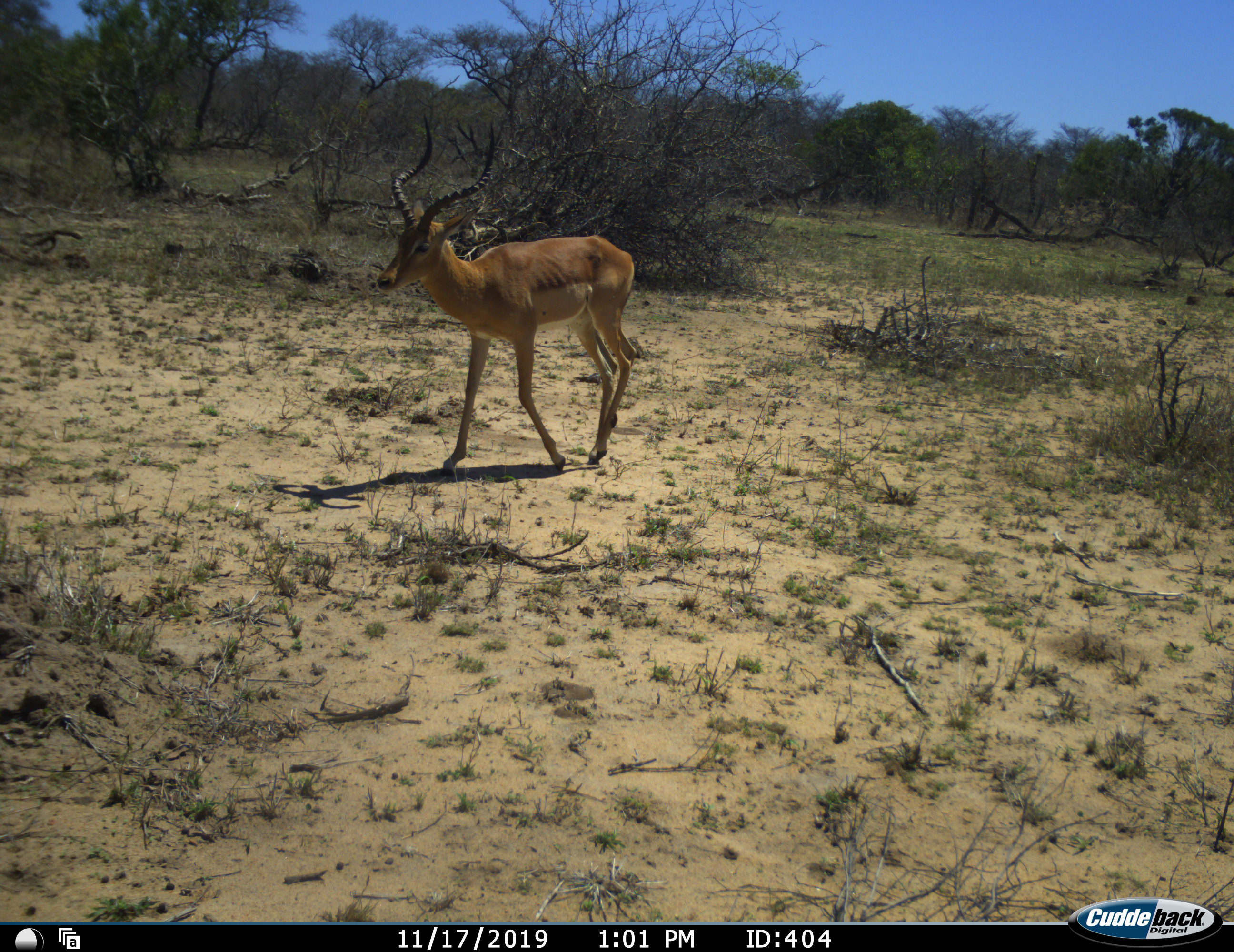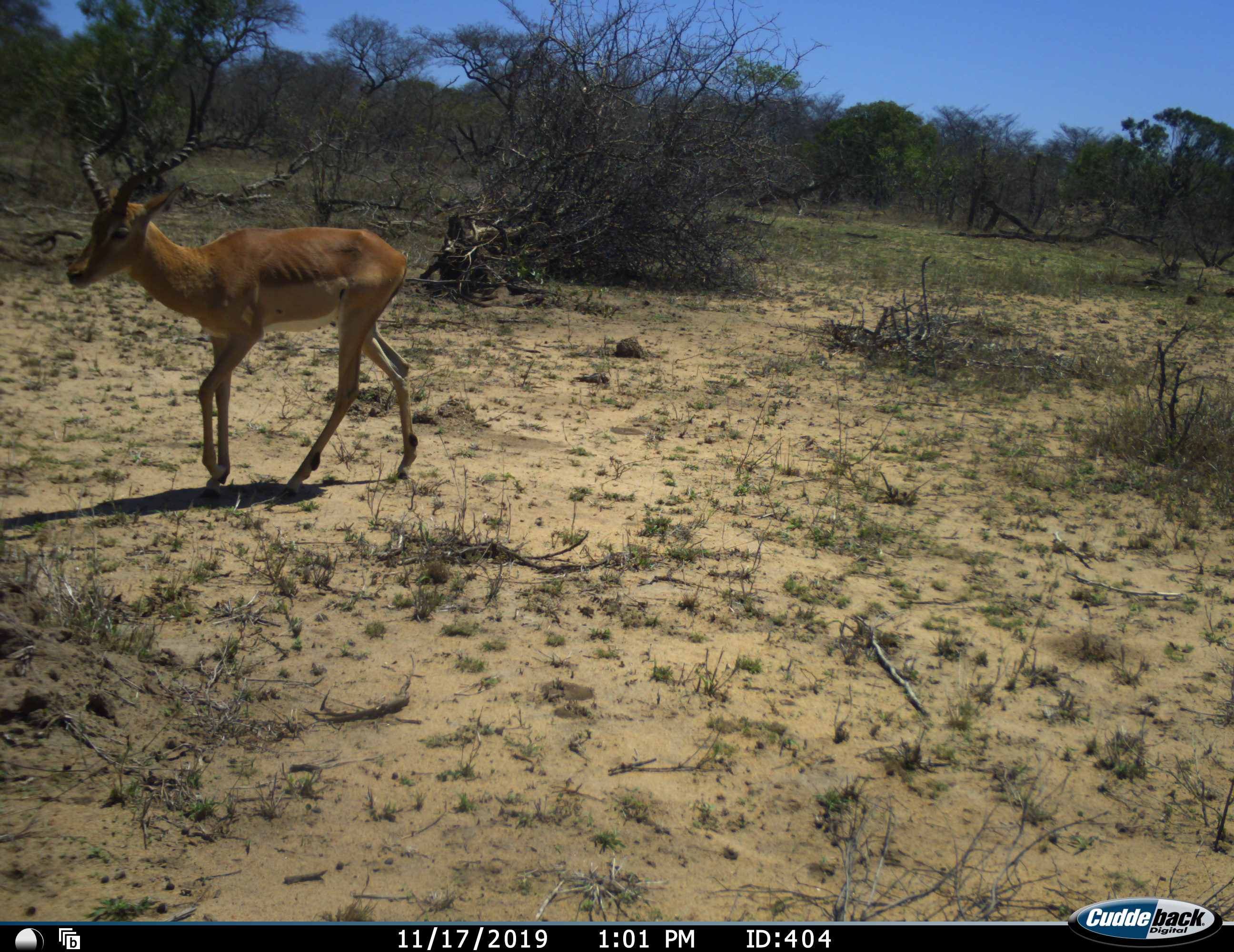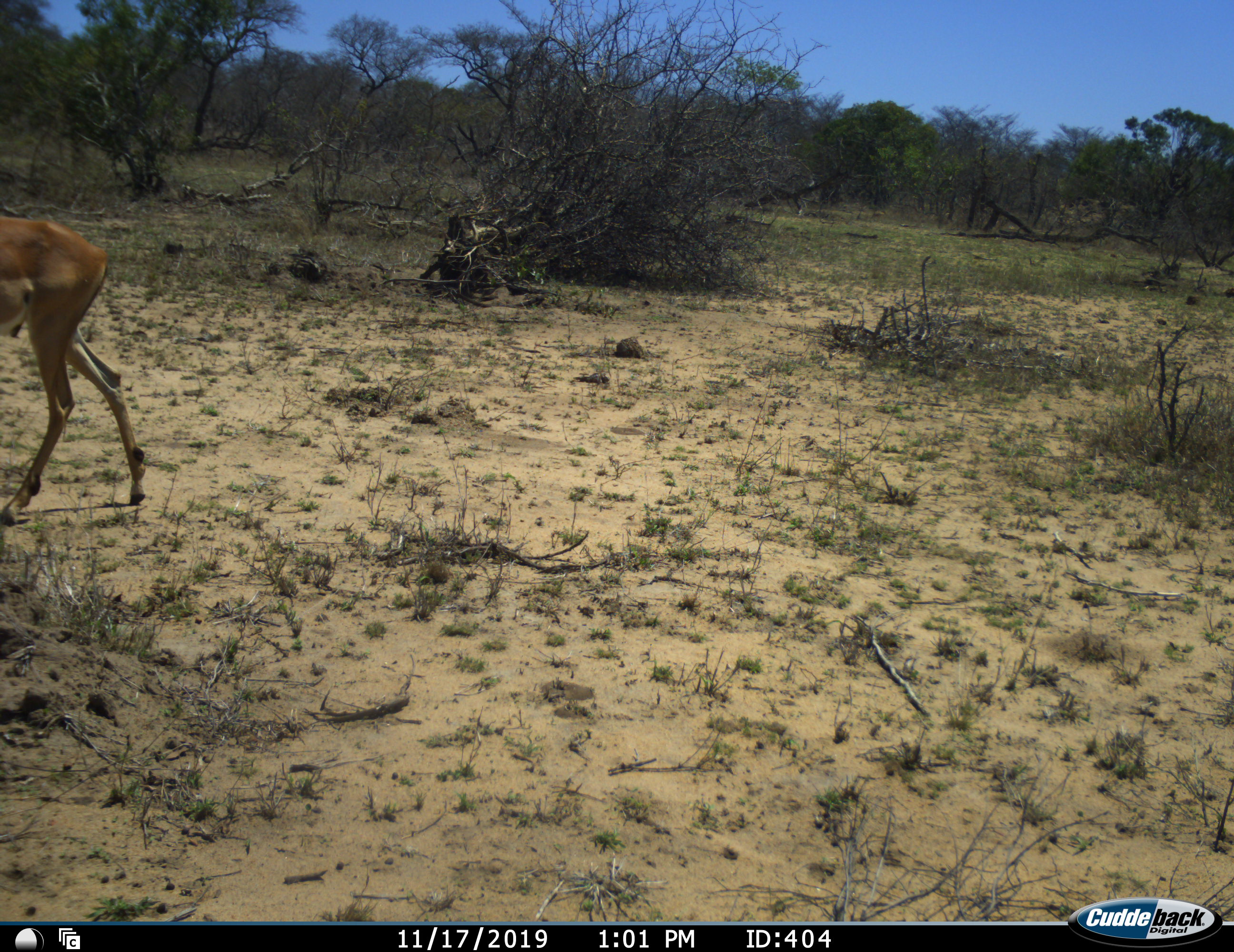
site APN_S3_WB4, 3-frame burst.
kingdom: Animalia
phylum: Chordata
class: Mammalia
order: Artiodactyla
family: Bovidae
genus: Aepyceros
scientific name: Aepyceros melampus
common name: impala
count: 1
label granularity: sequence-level